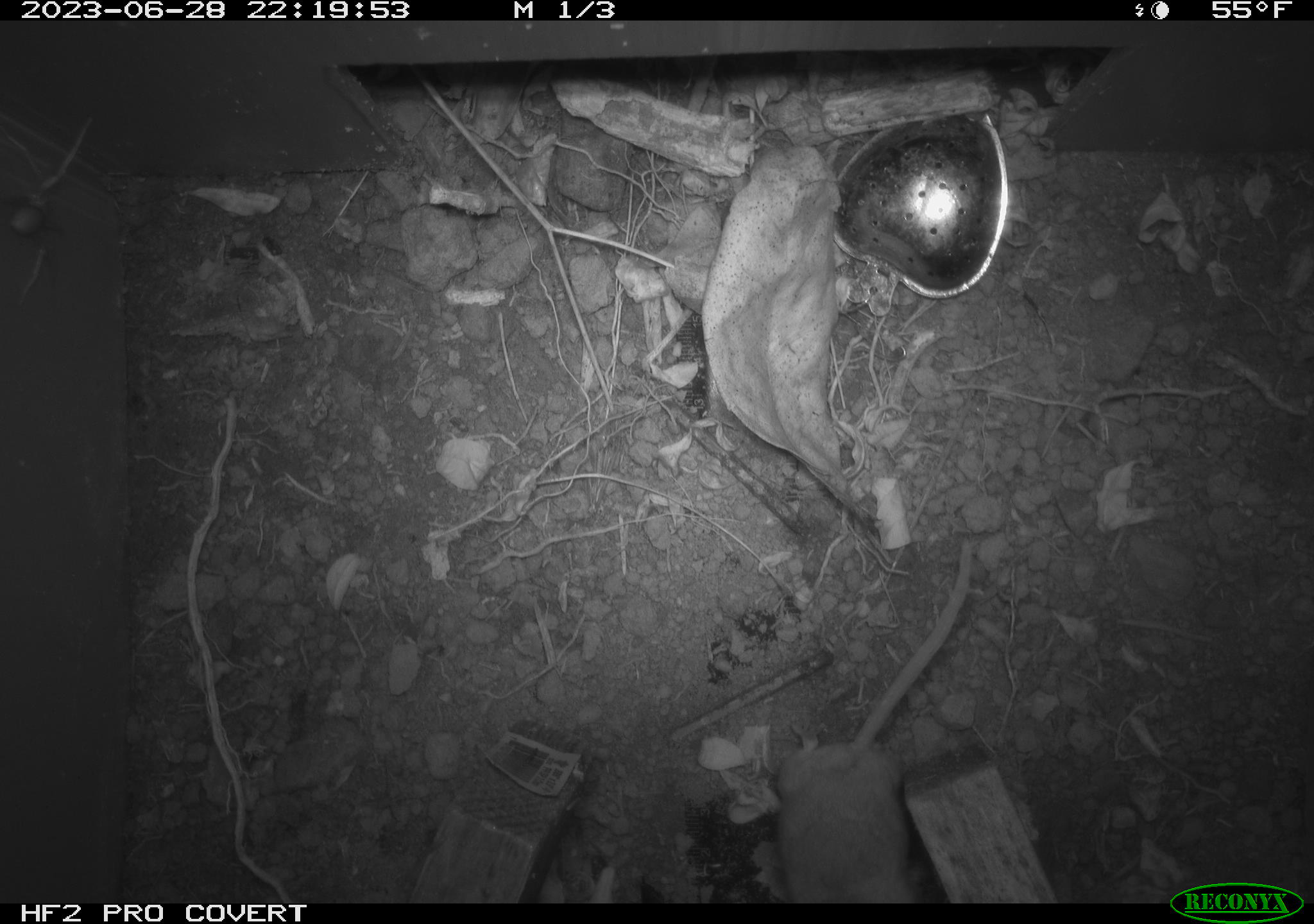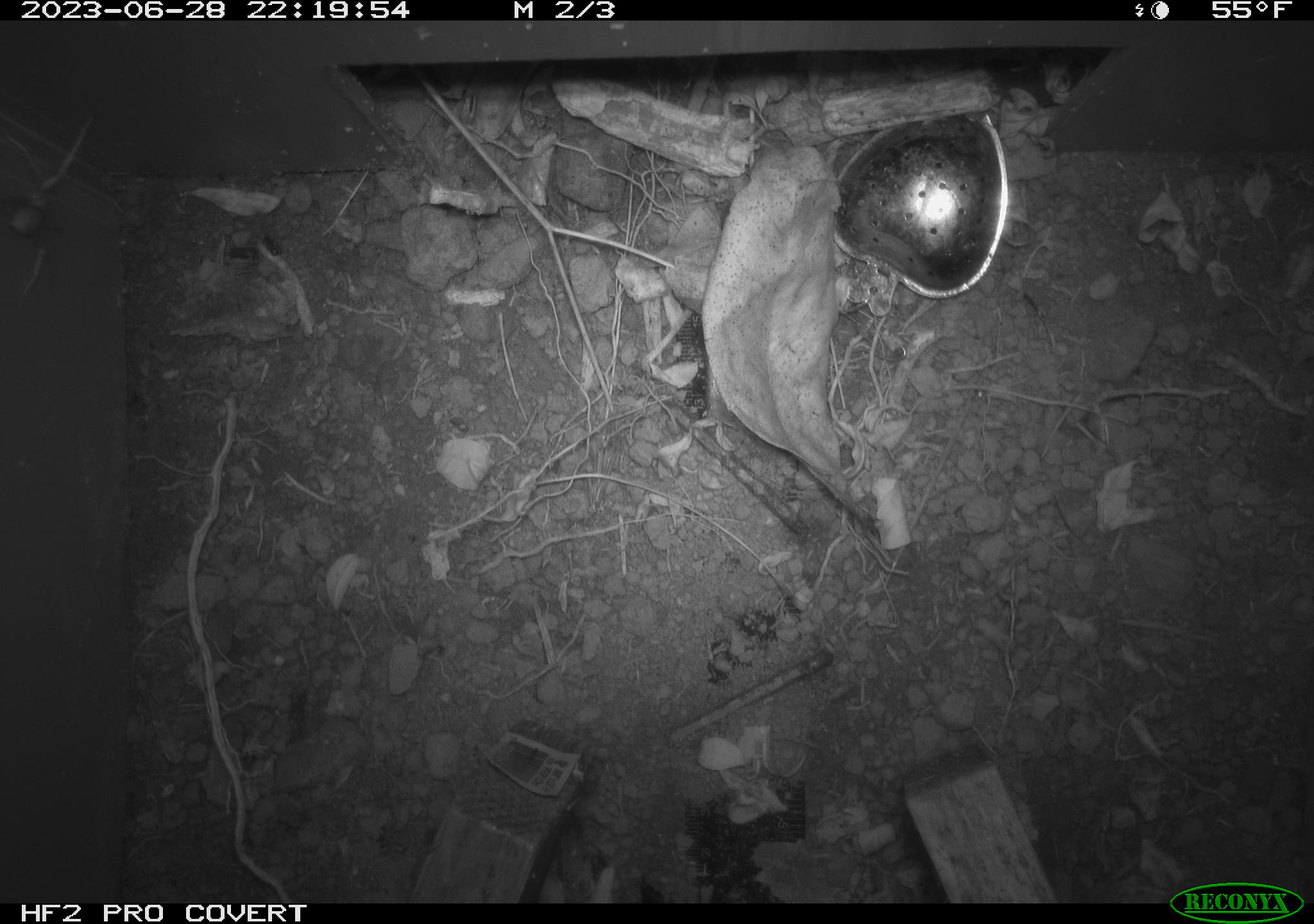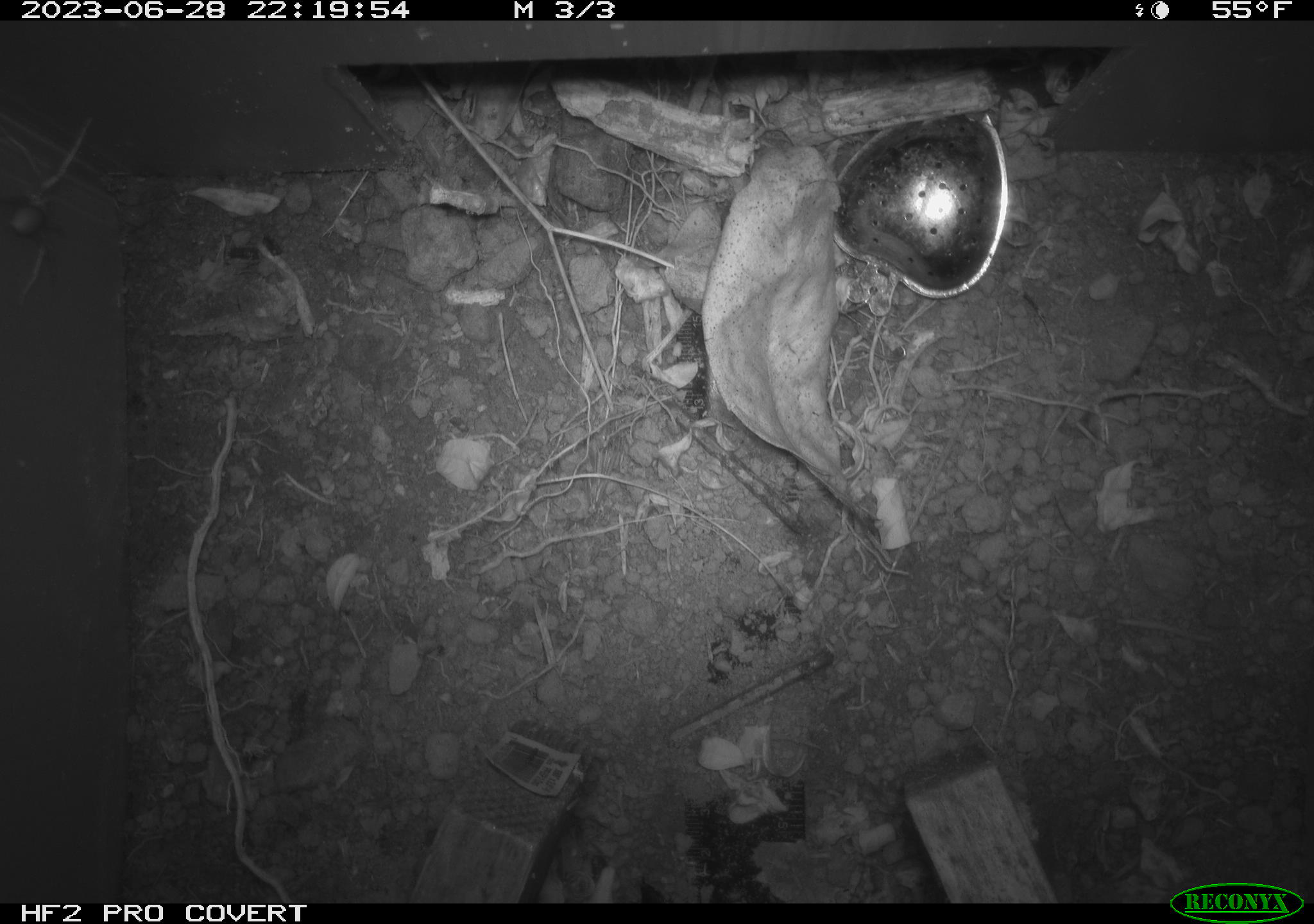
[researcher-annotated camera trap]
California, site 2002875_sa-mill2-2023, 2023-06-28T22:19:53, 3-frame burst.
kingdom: Animalia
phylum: Chordata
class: Mammalia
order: Rodentia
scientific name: Rodentia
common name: mouse species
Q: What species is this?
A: Mouse species (Rodentia).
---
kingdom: Animalia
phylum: Arthropoda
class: Arachnida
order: Araneae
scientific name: Araneae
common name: spider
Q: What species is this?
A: Spider (Araneae).